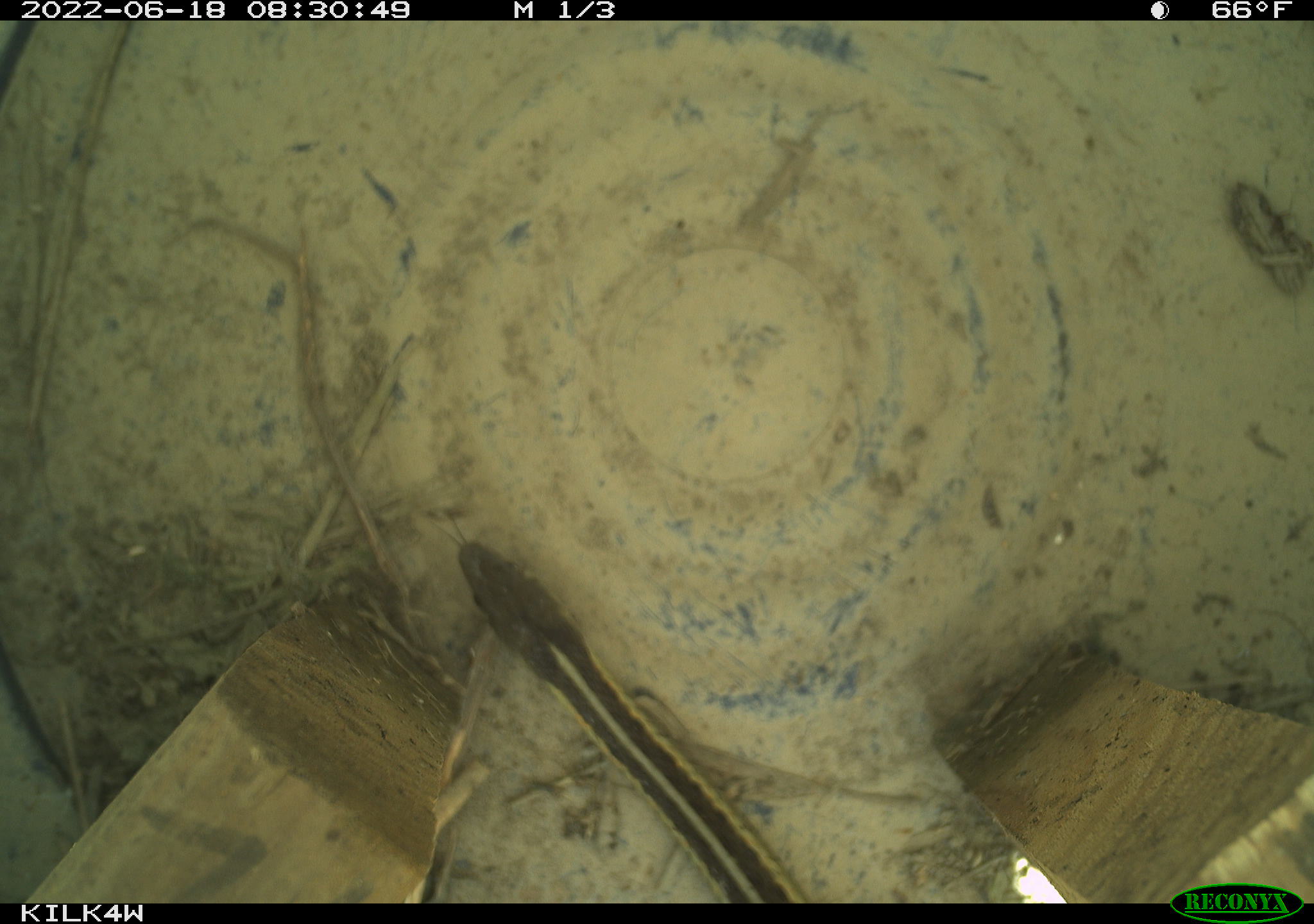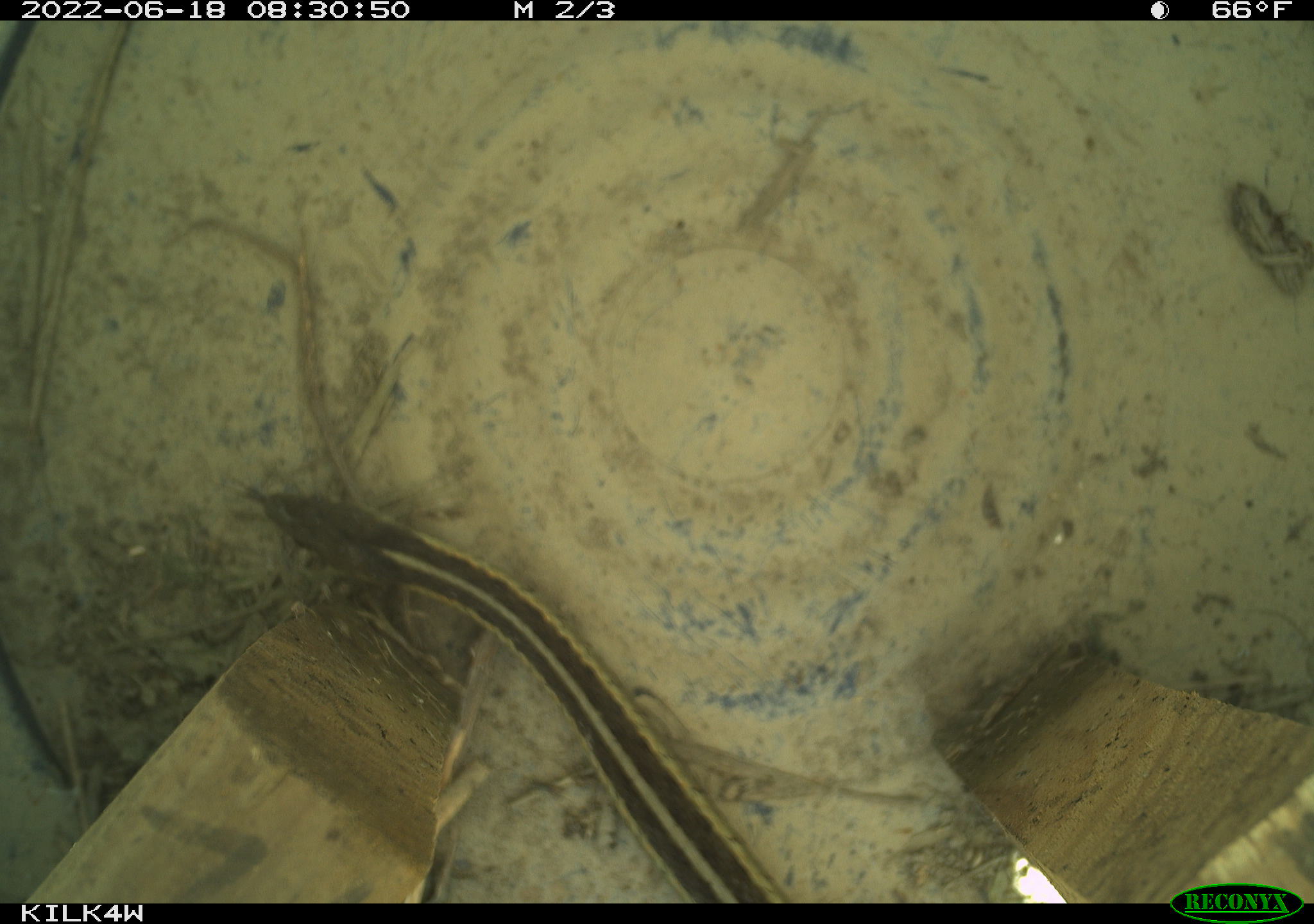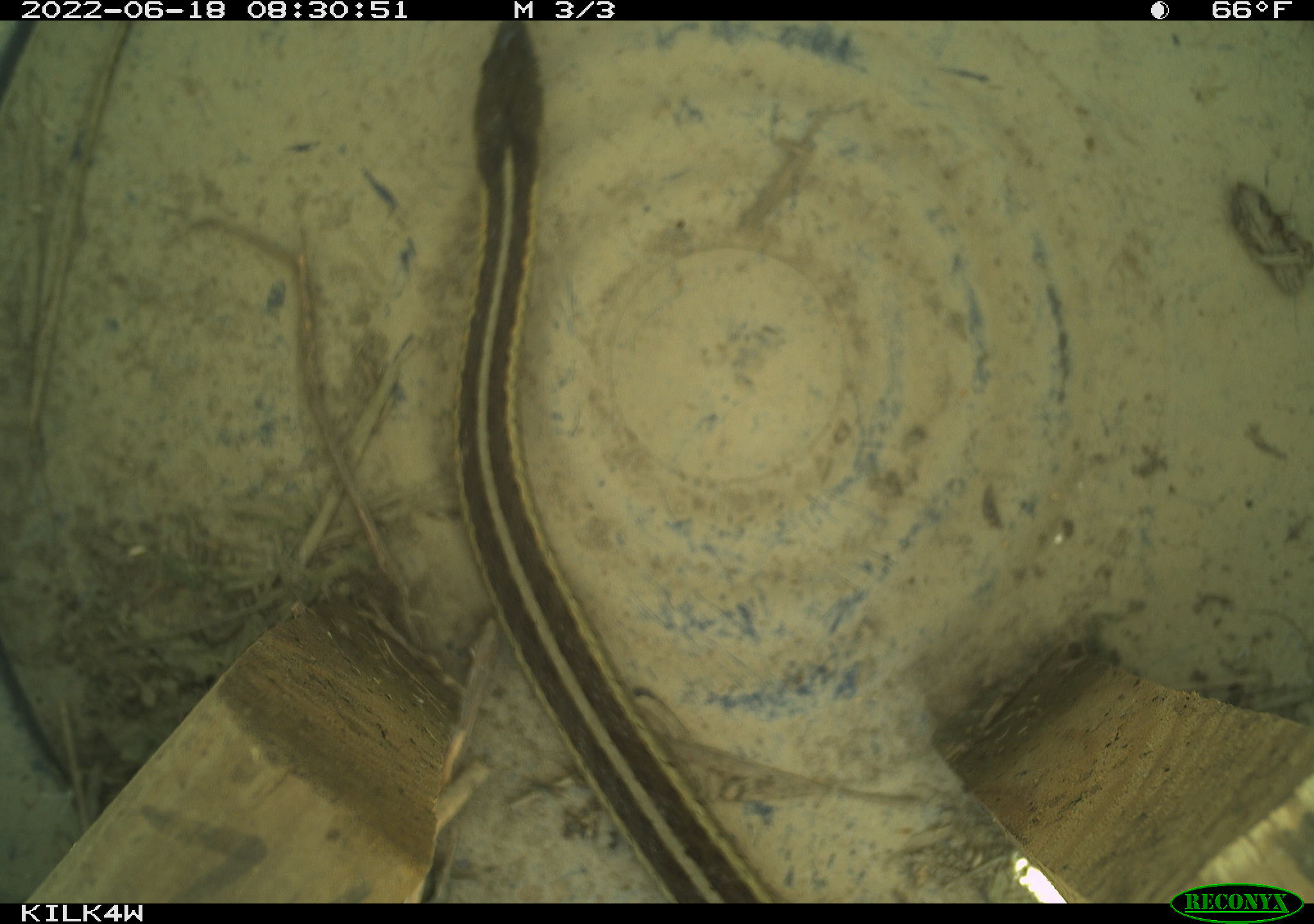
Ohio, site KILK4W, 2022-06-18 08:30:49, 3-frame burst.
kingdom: Animalia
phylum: Chordata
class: Reptilia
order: Squamata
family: Colubridae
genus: Thamnophis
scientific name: Thamnophis sirtalis sirtalis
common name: eastern gartersnake